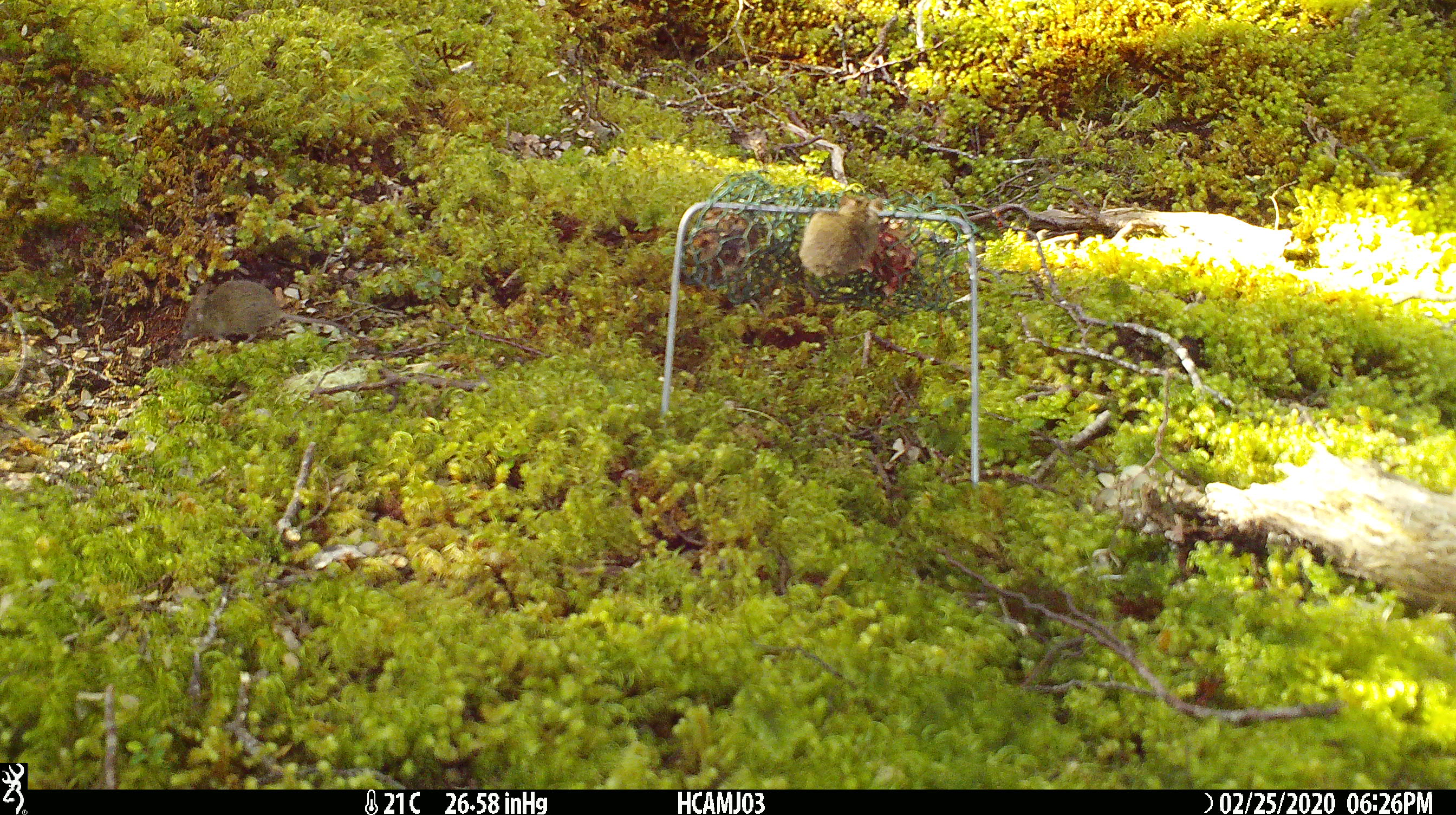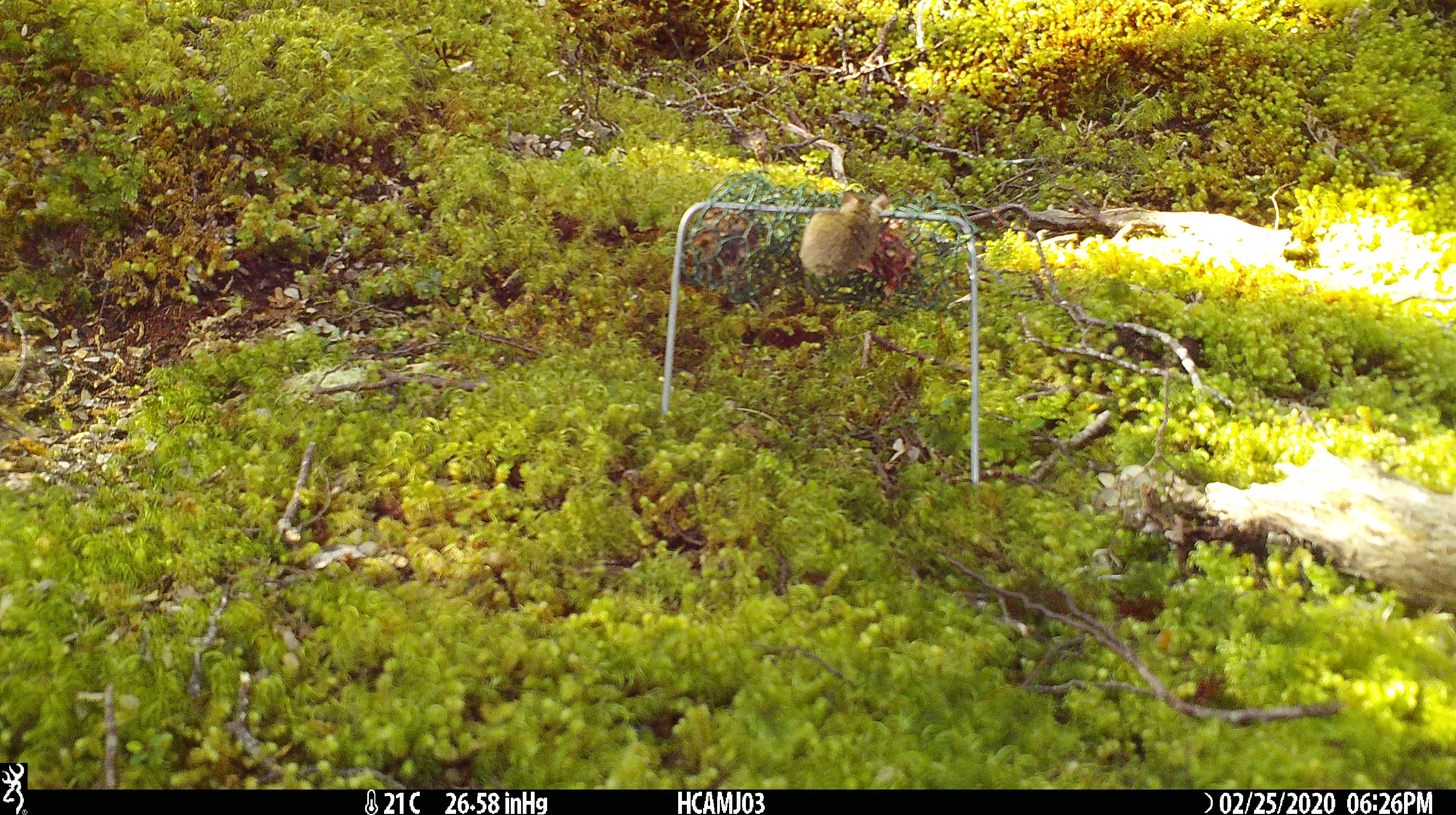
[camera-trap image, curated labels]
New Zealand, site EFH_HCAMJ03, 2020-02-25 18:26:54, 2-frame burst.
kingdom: Animalia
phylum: Chordata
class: Mammalia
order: Rodentia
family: Muridae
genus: Mus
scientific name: Mus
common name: mouse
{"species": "mouse (Mus)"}